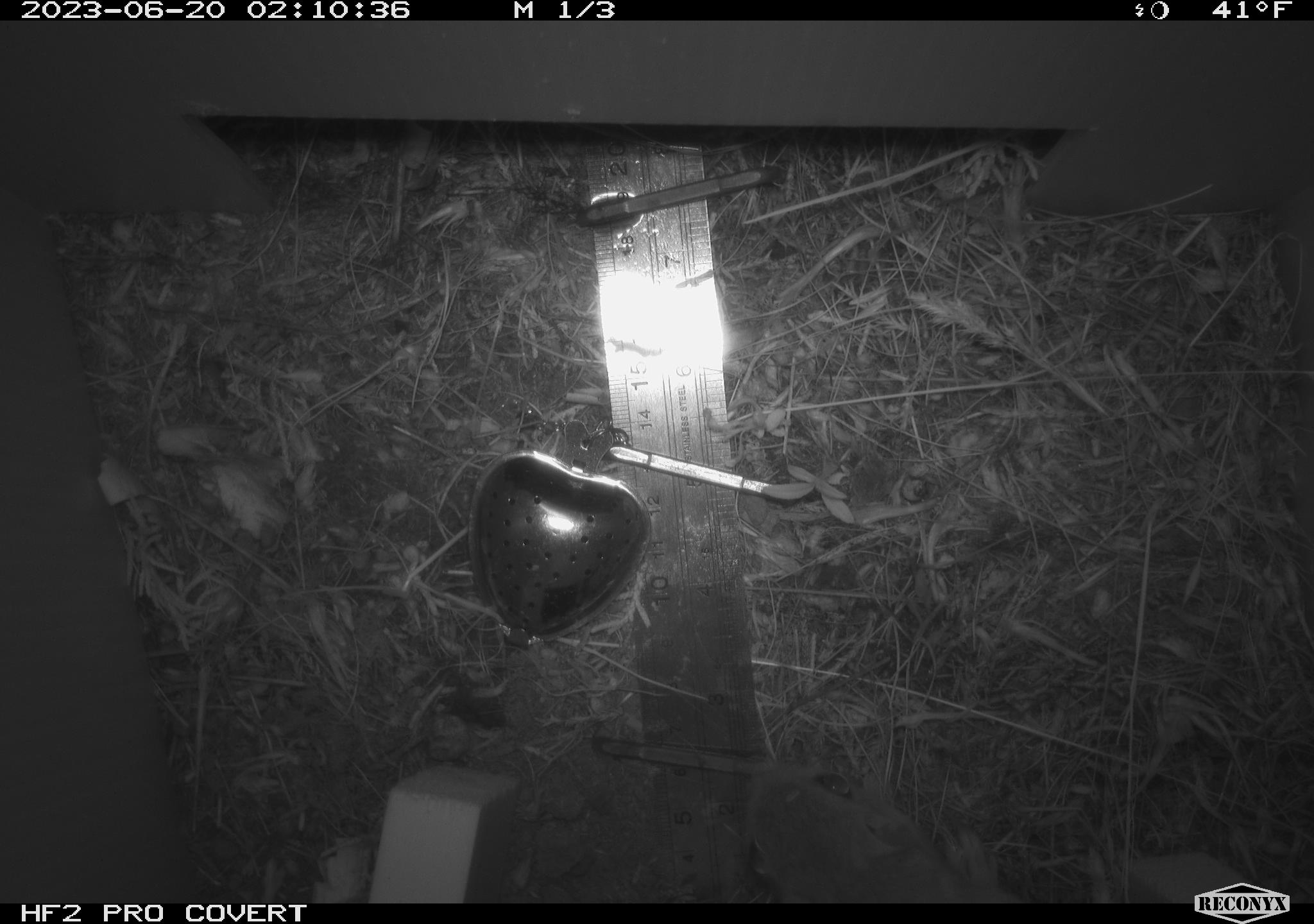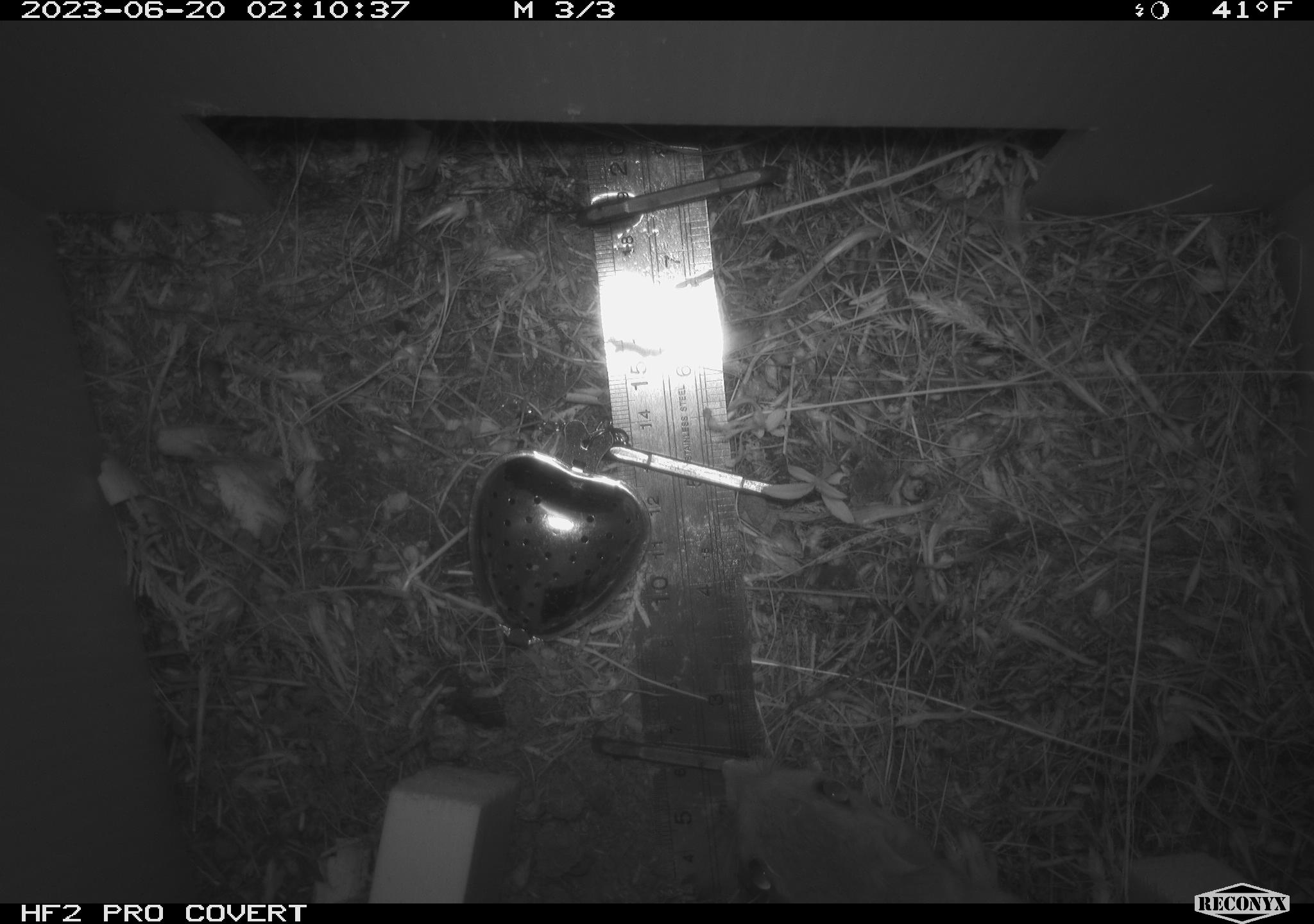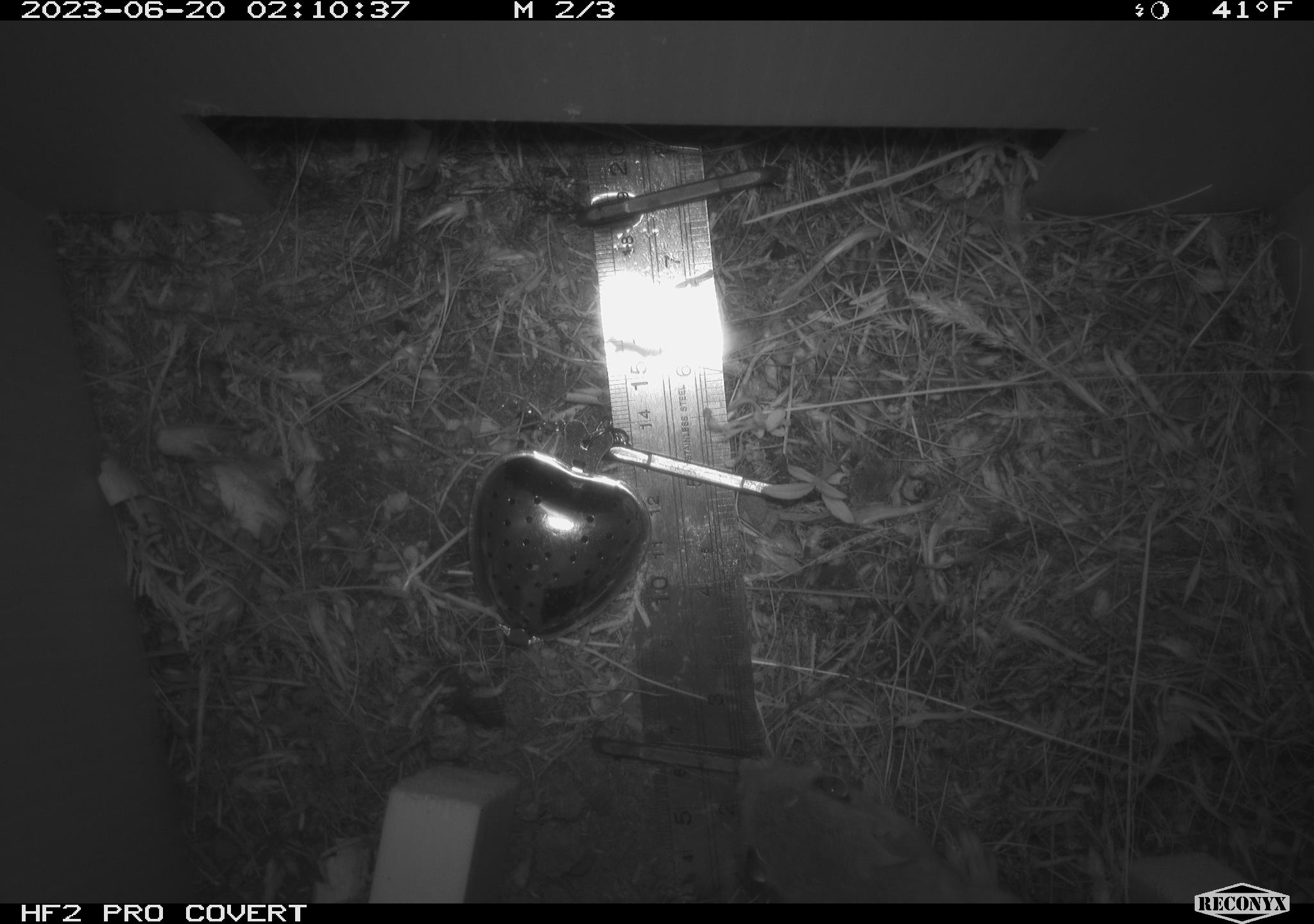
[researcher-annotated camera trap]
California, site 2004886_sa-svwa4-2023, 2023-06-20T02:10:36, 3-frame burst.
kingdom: Animalia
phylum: Chordata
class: Mammalia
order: Rodentia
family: Heteromyidae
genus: Dipodomys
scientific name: Dipodomys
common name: kangaroo rats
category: dipodomys species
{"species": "dipodomys species (kangaroo rats) (Dipodomys)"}